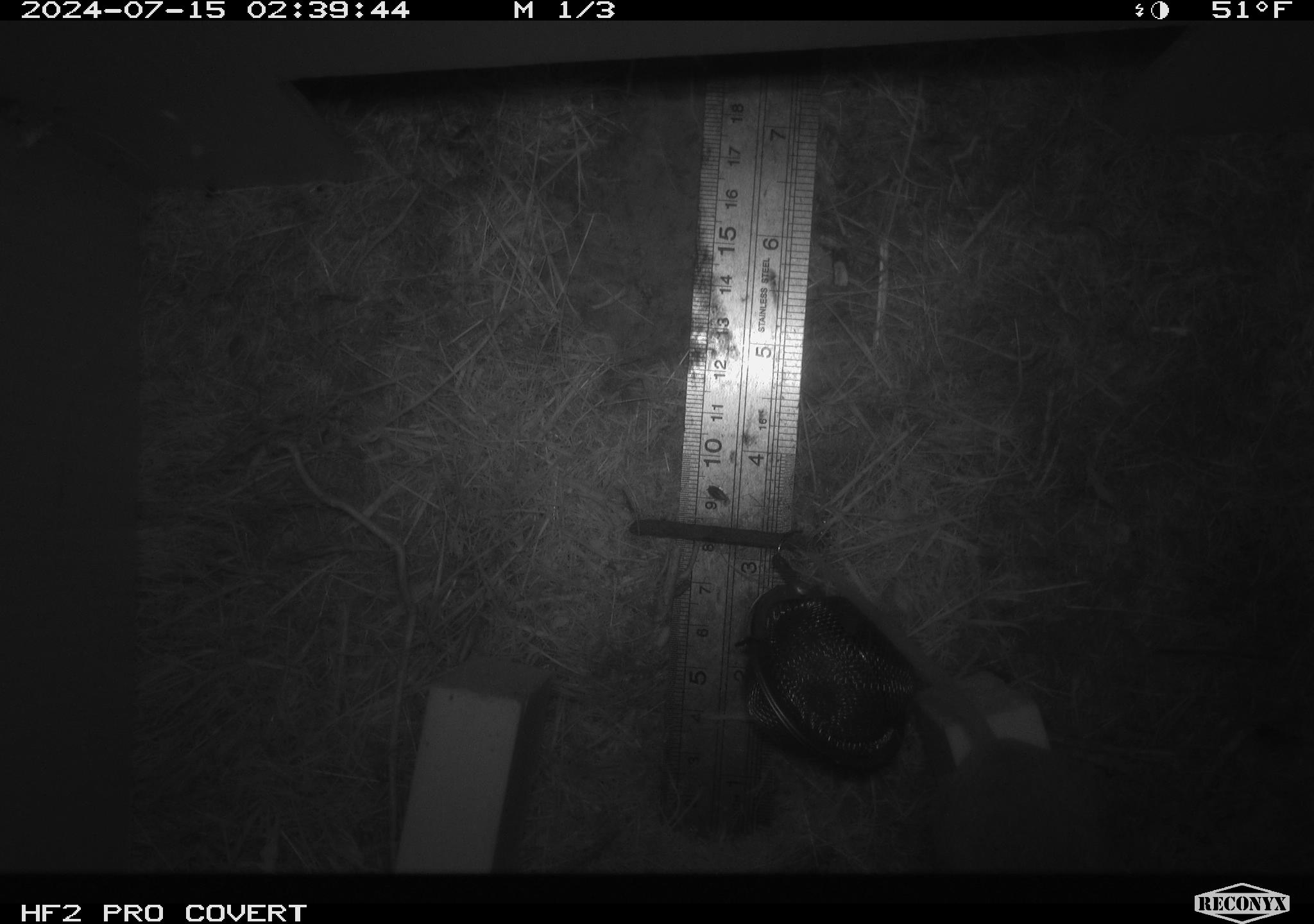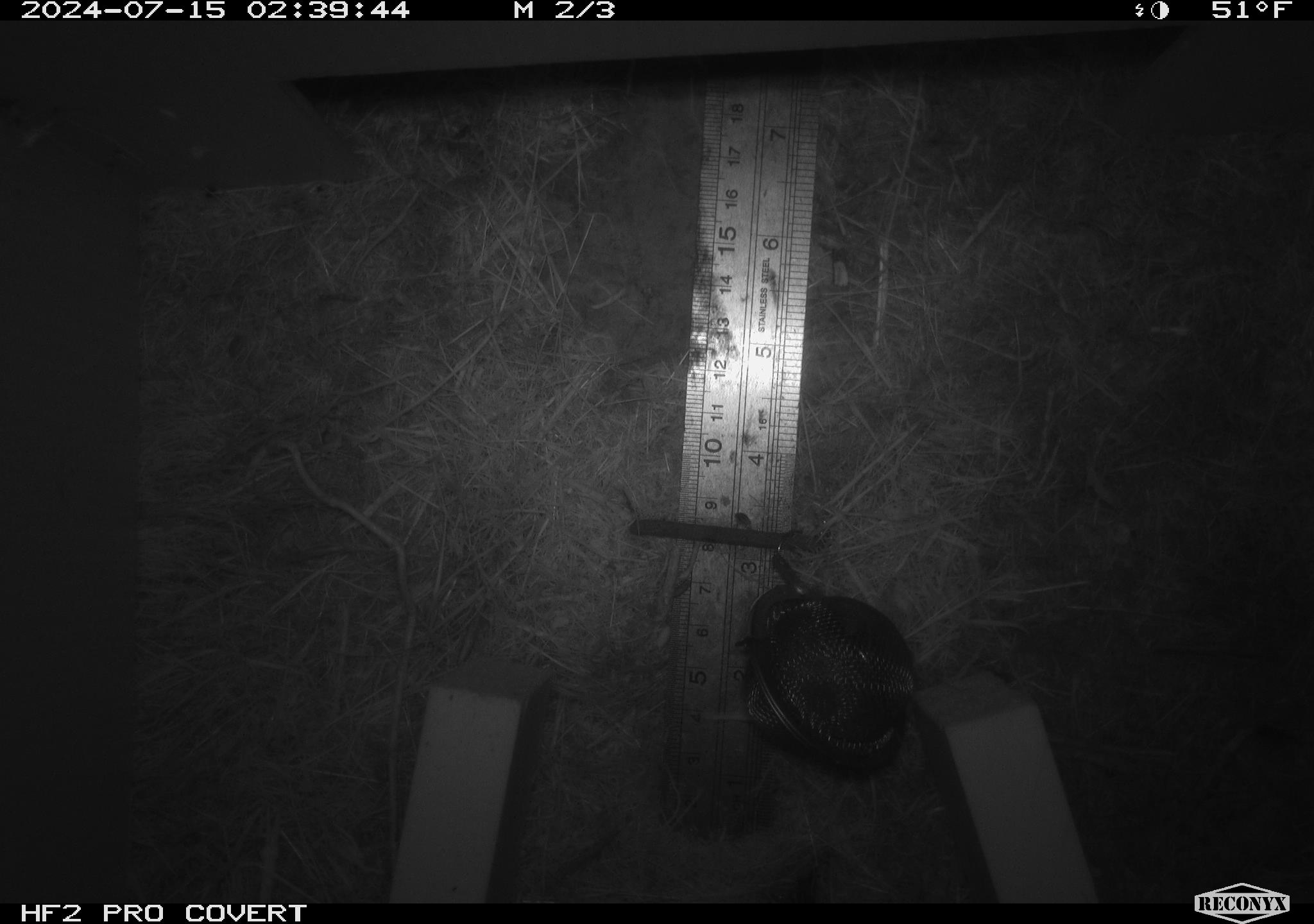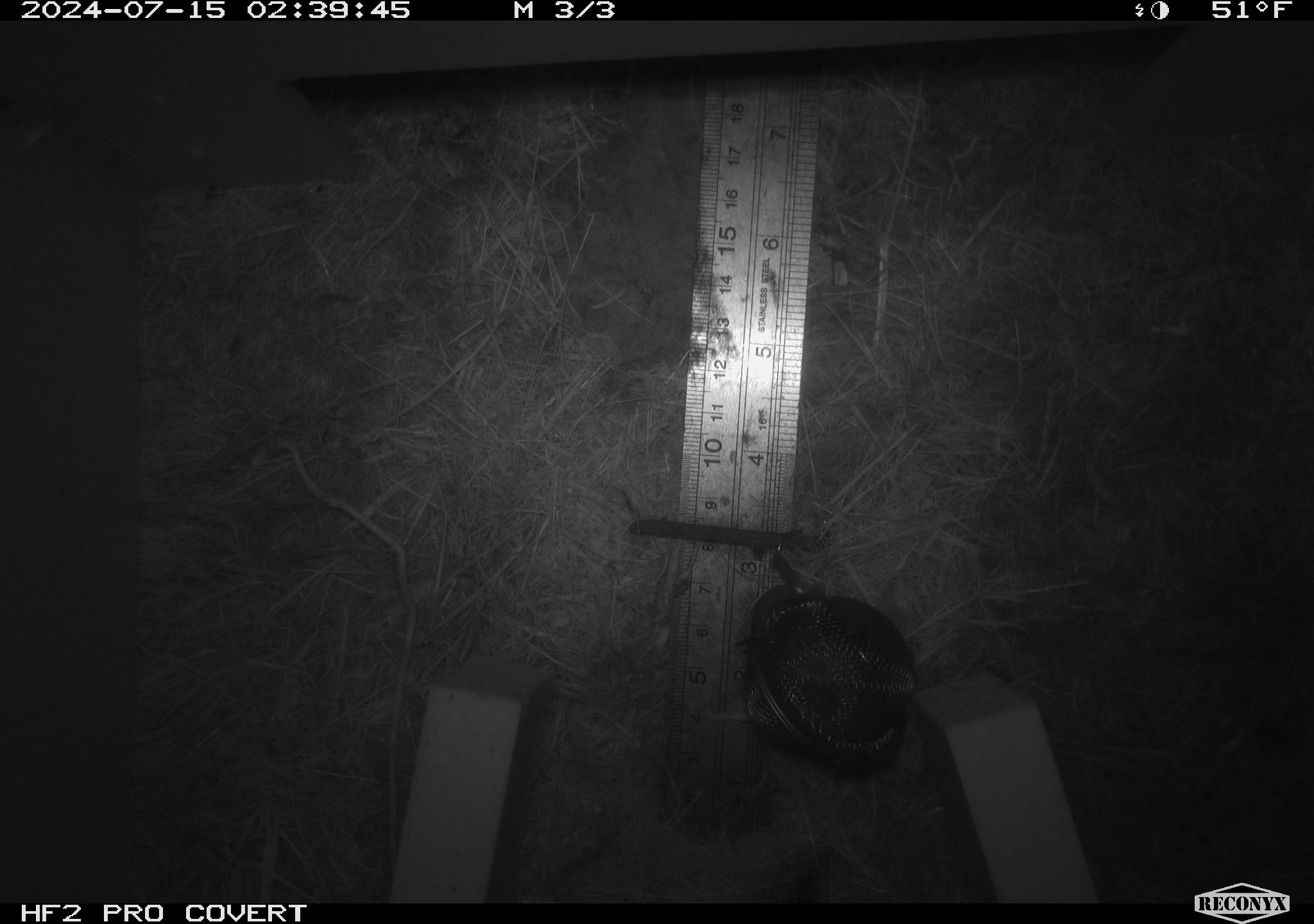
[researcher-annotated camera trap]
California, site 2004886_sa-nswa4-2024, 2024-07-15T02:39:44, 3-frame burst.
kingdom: Animalia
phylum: Chordata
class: Mammalia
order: Rodentia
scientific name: Rodentia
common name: mouse species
Mouse species (Rodentia).